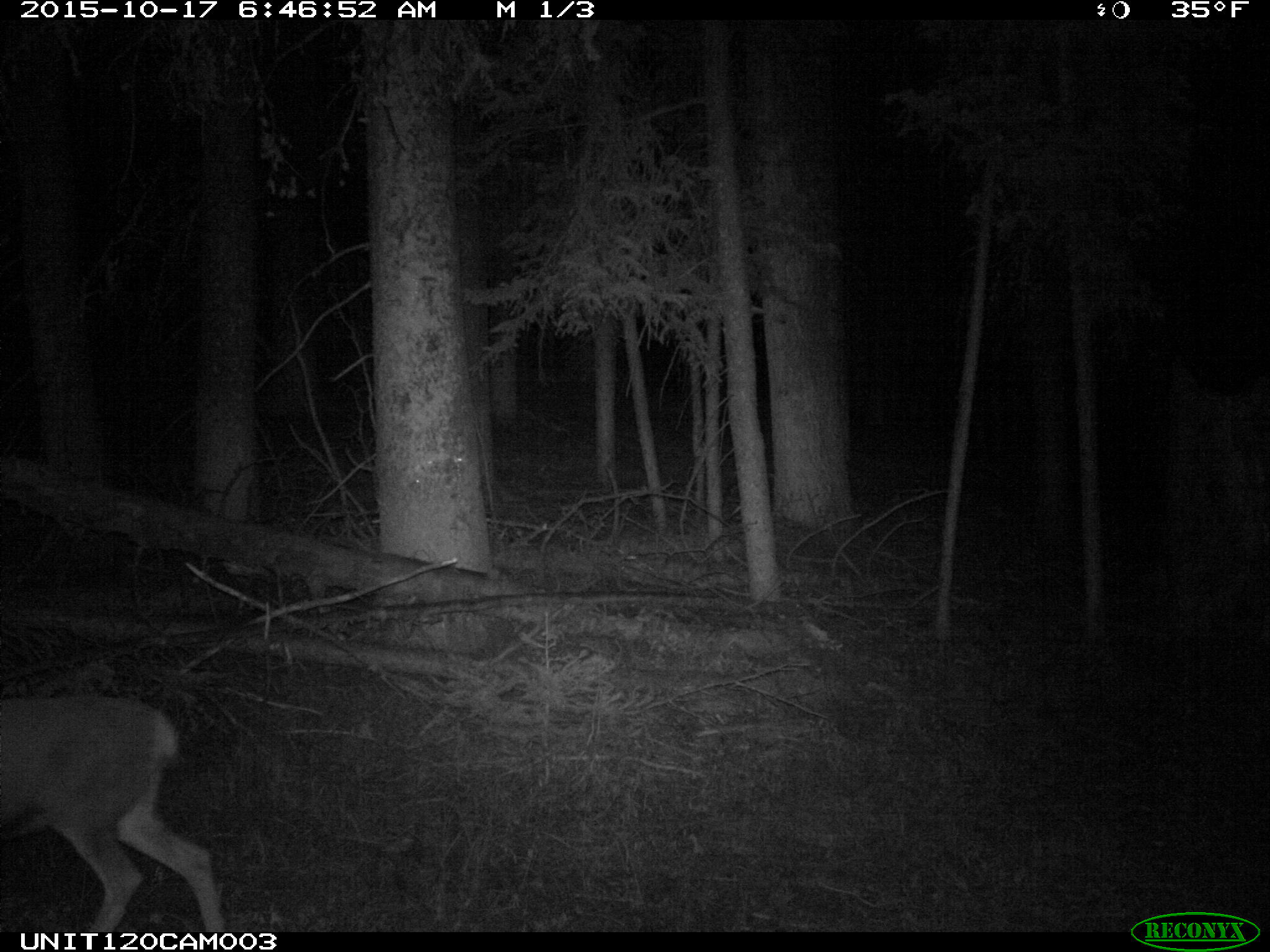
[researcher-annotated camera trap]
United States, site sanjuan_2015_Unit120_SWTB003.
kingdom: Animalia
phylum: Chordata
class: Mammalia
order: Artiodactyla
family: Cervidae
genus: Odocoileus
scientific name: Odocoileus hemionus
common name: mule deer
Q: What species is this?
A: Odocoileus hemionus (mule deer).